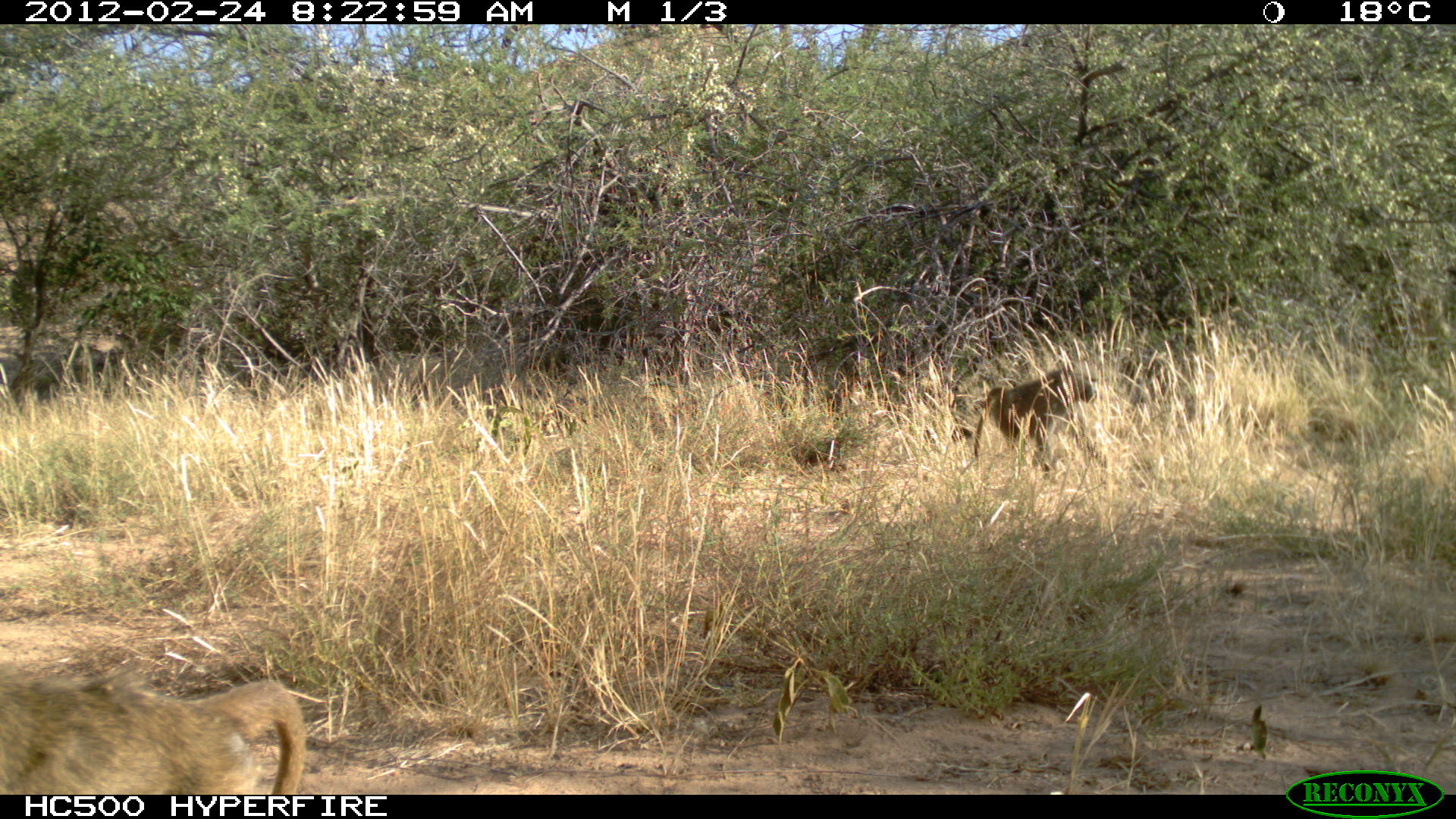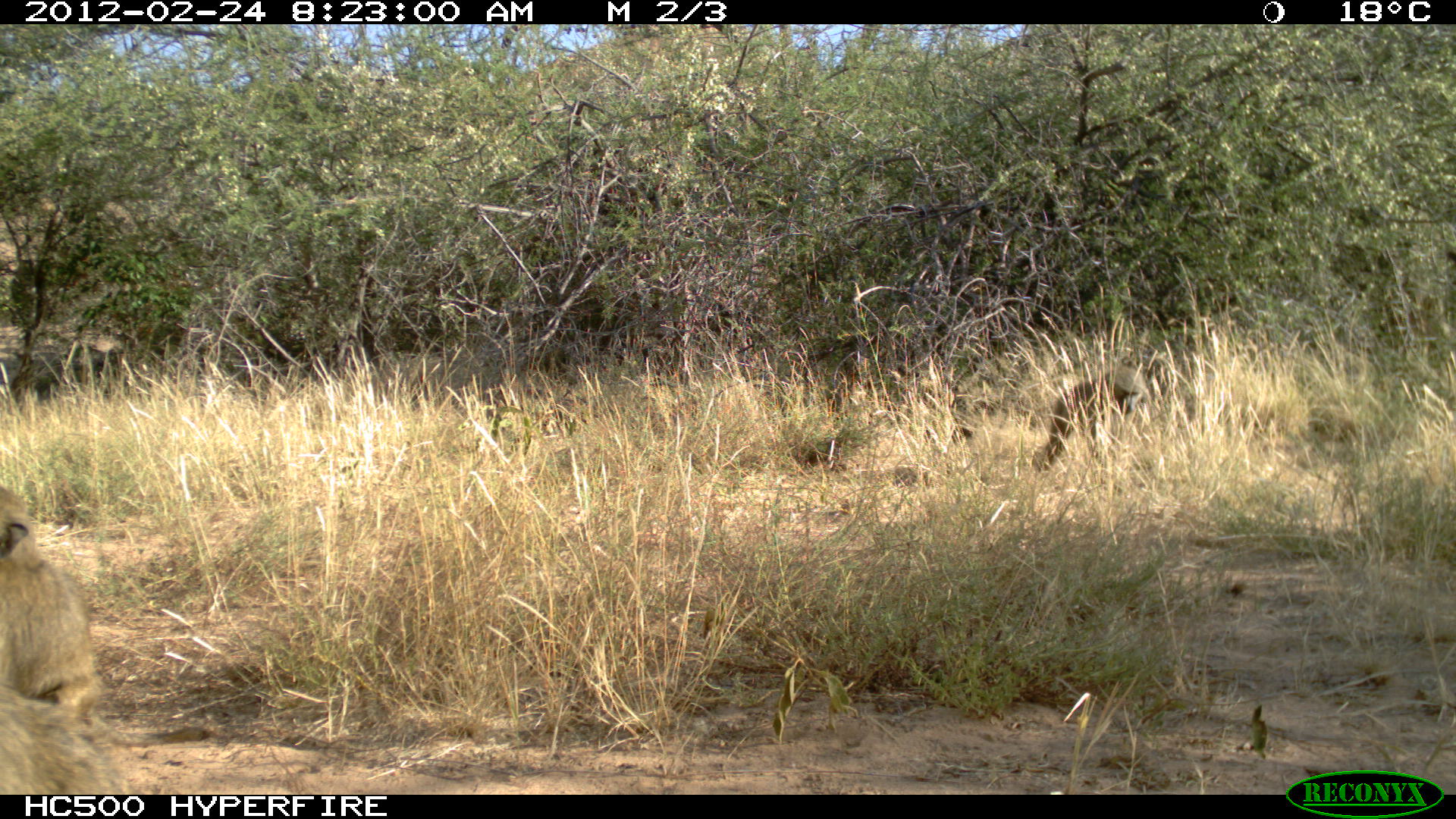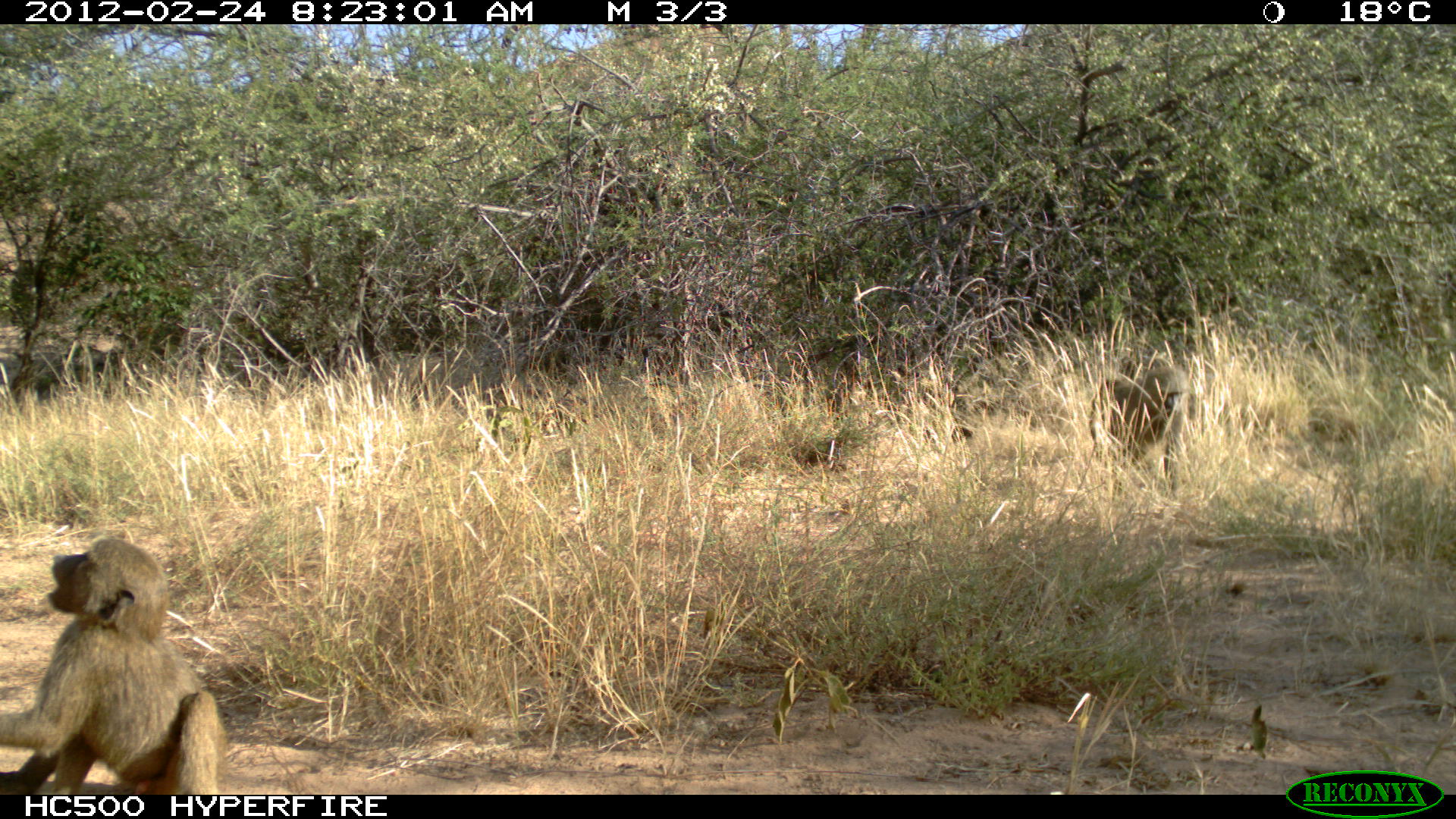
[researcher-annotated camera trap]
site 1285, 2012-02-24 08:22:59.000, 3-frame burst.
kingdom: Animalia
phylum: Chordata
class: Mammalia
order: Primates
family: Cercopithecidae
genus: Papio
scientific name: Papio anubis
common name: olive baboon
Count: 2.